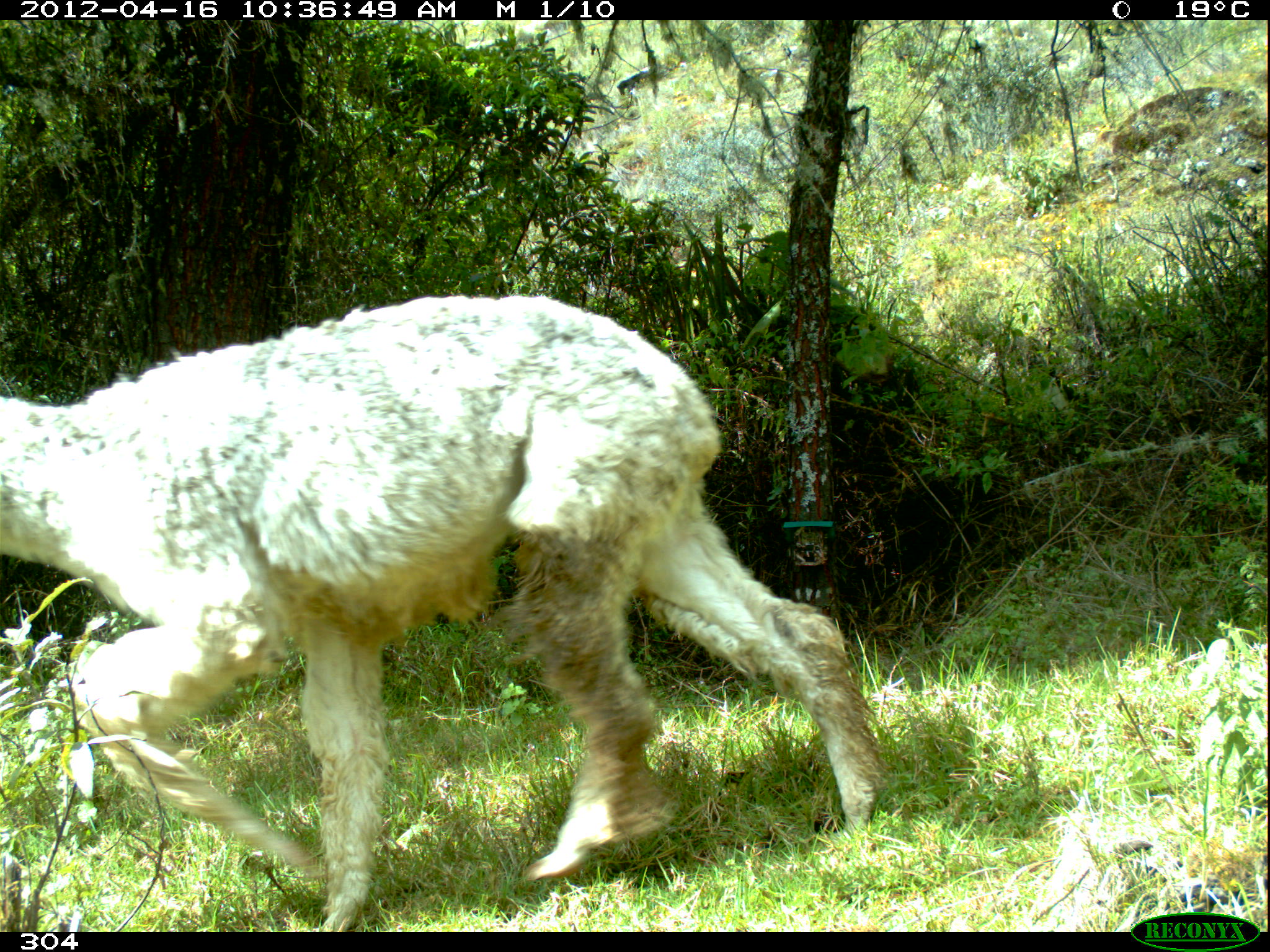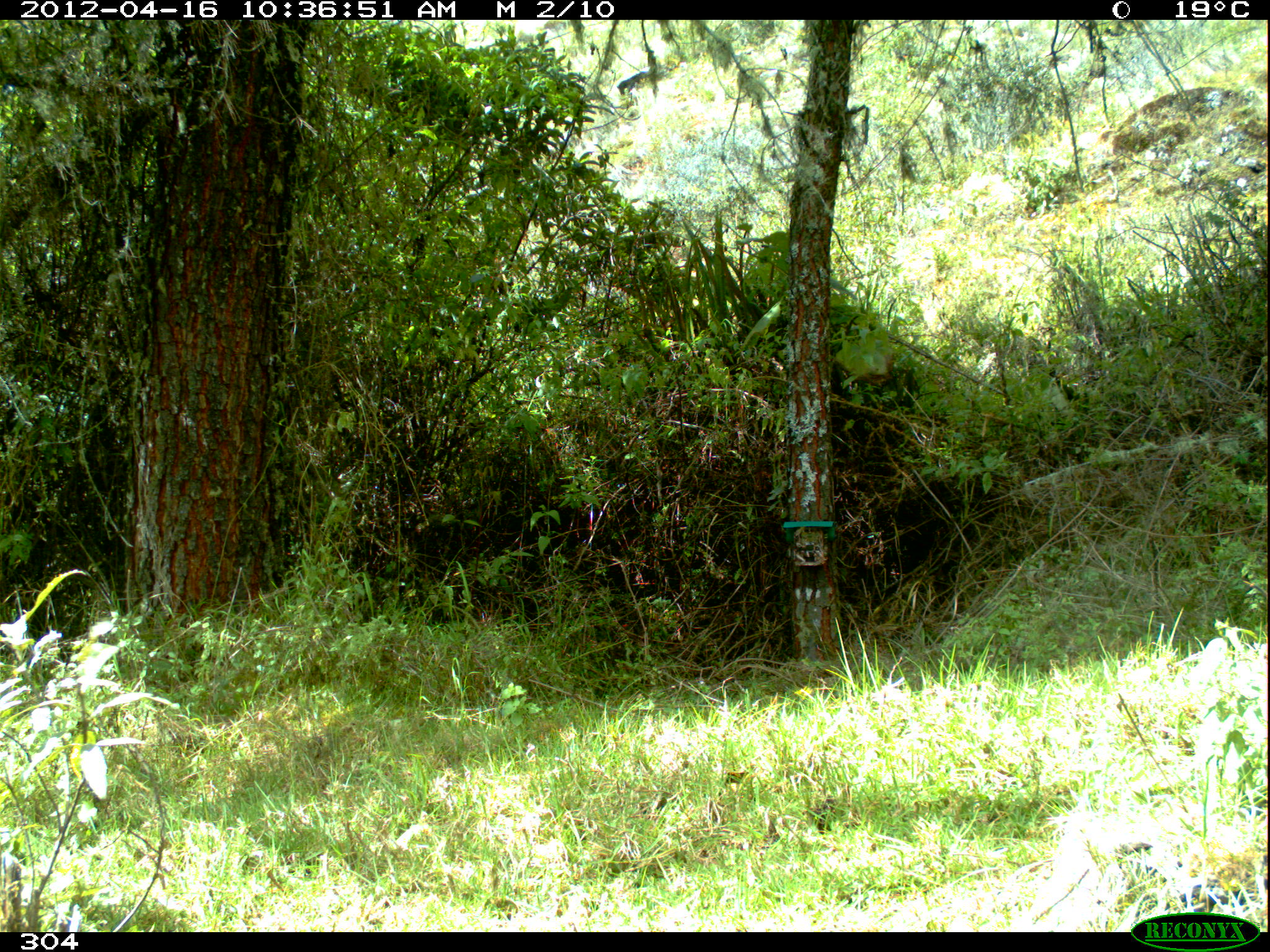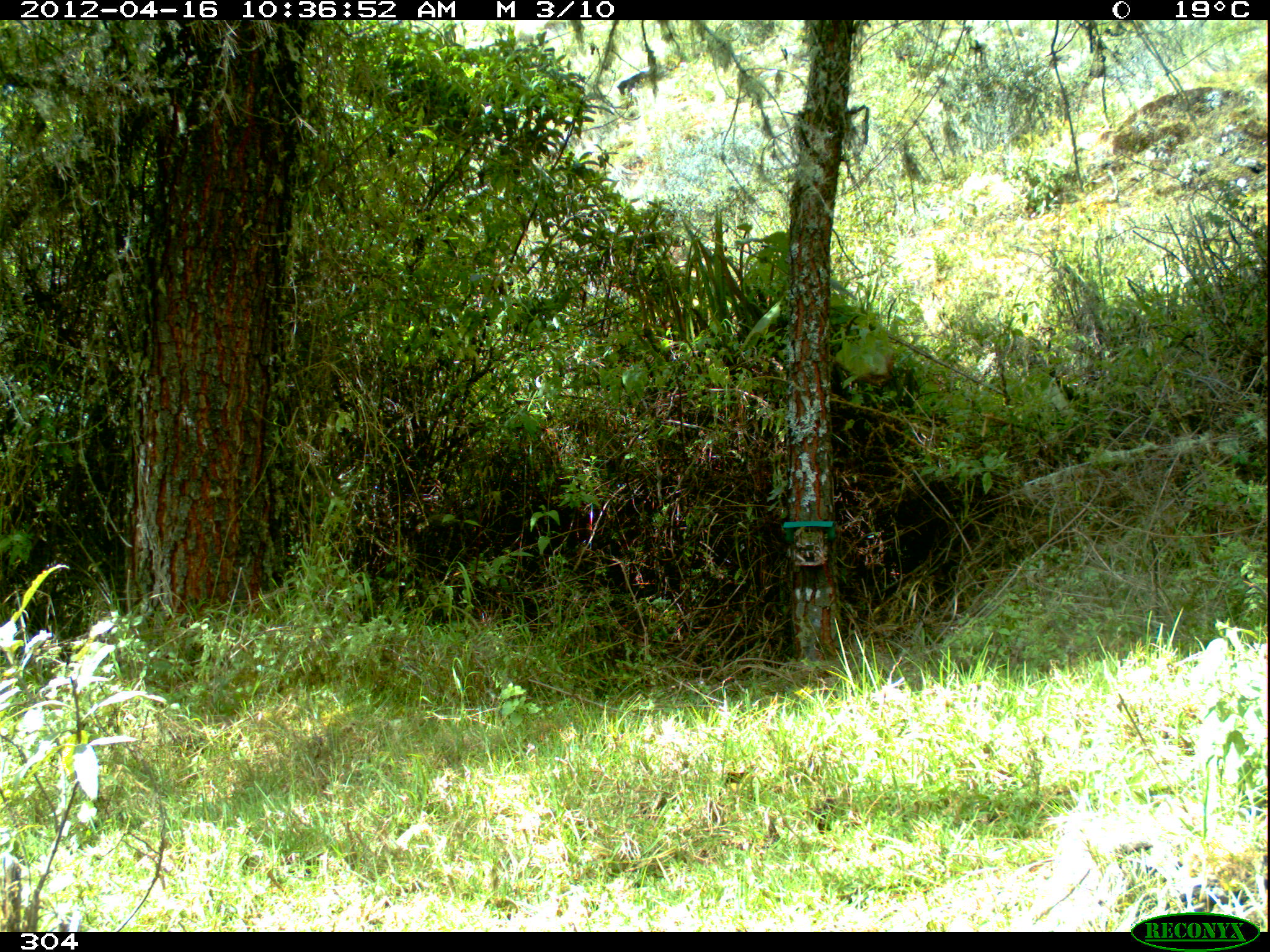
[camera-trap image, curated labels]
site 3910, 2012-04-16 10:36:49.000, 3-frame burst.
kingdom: Animalia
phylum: Chordata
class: Mammalia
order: Artiodactyla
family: Camelidae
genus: Vicugna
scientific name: Vicugna pacos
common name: alpaca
Vicugna pacos (alpaca).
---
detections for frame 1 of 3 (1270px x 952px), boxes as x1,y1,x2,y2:
vicugna pacos: 0,293,881,932